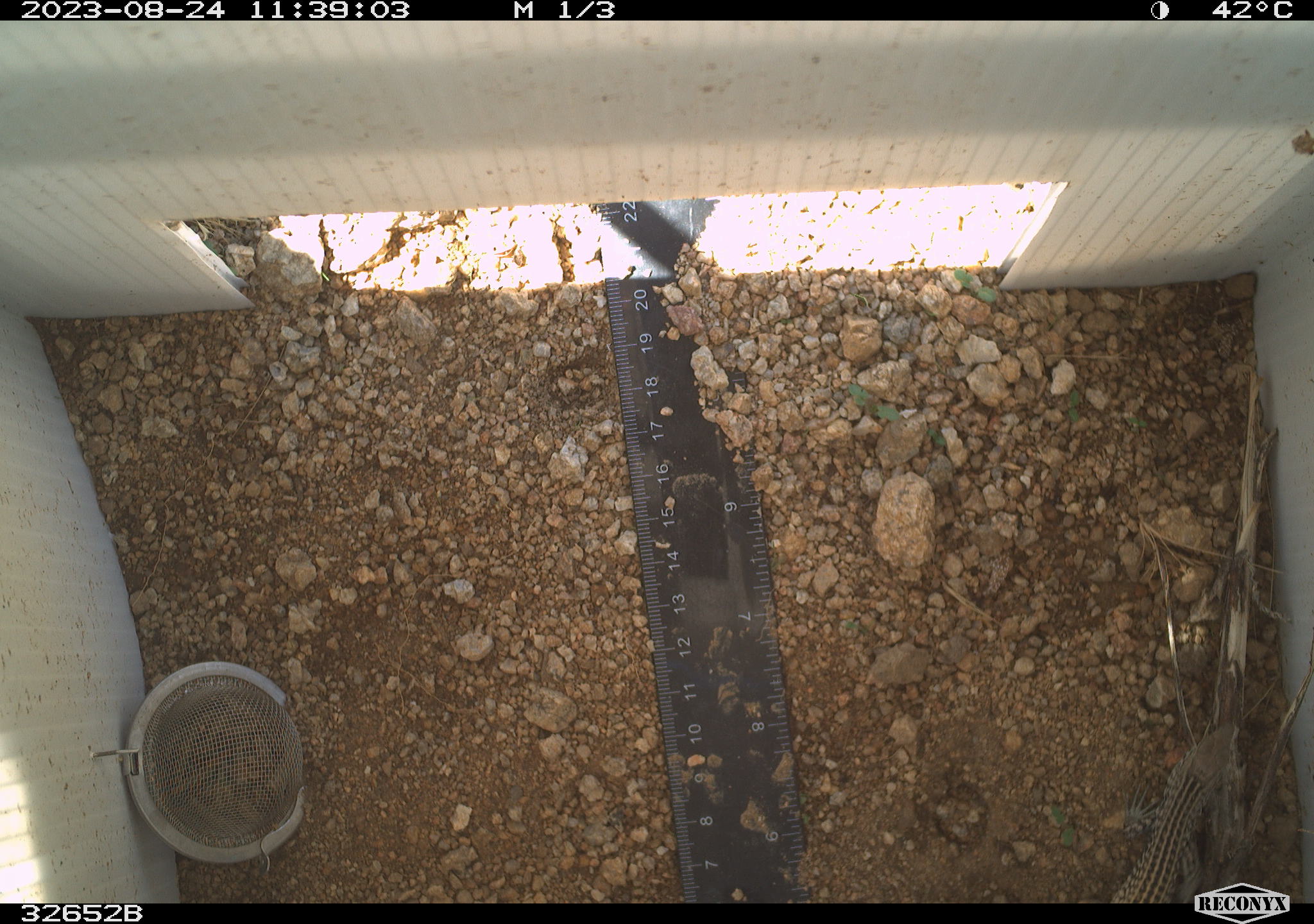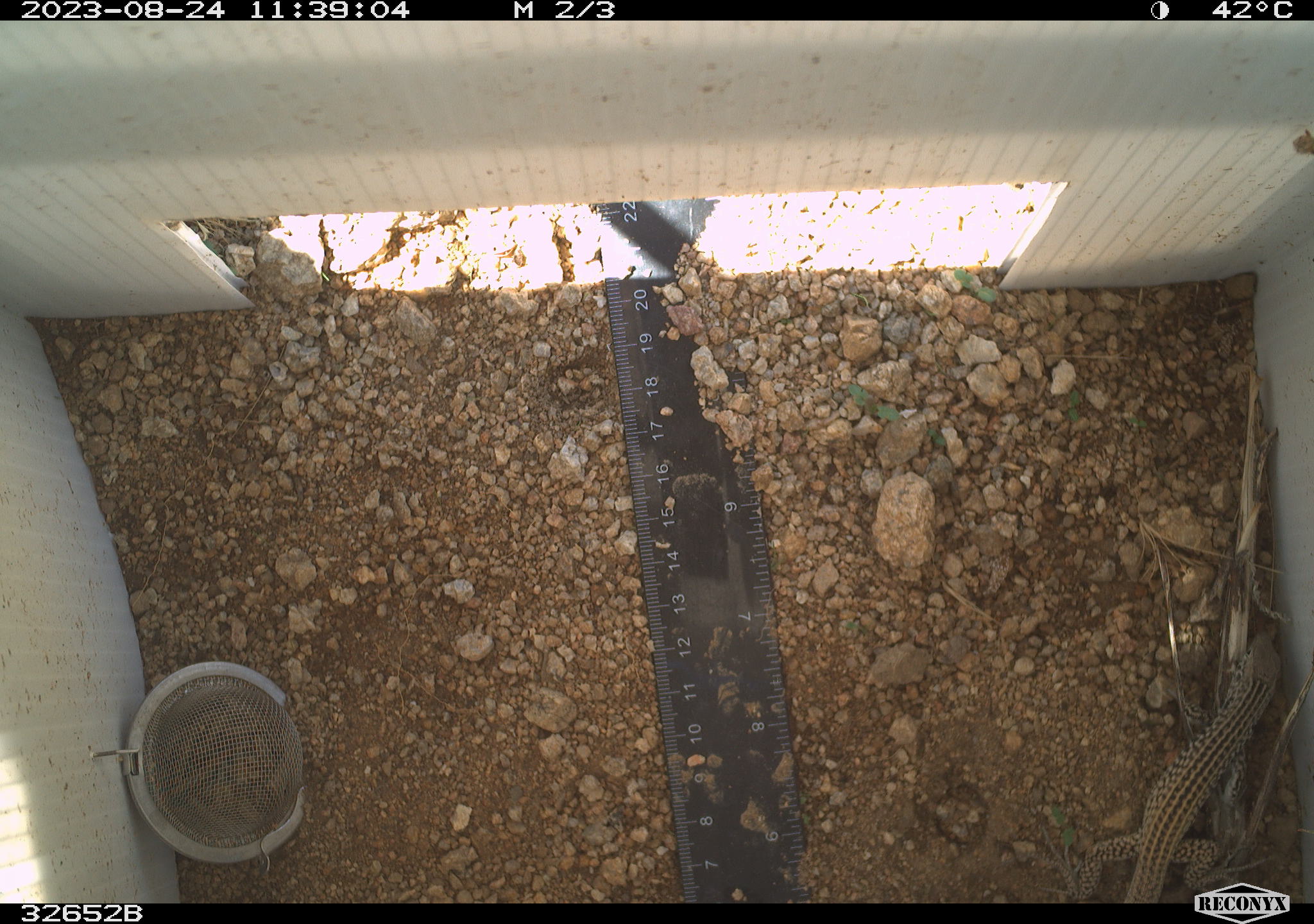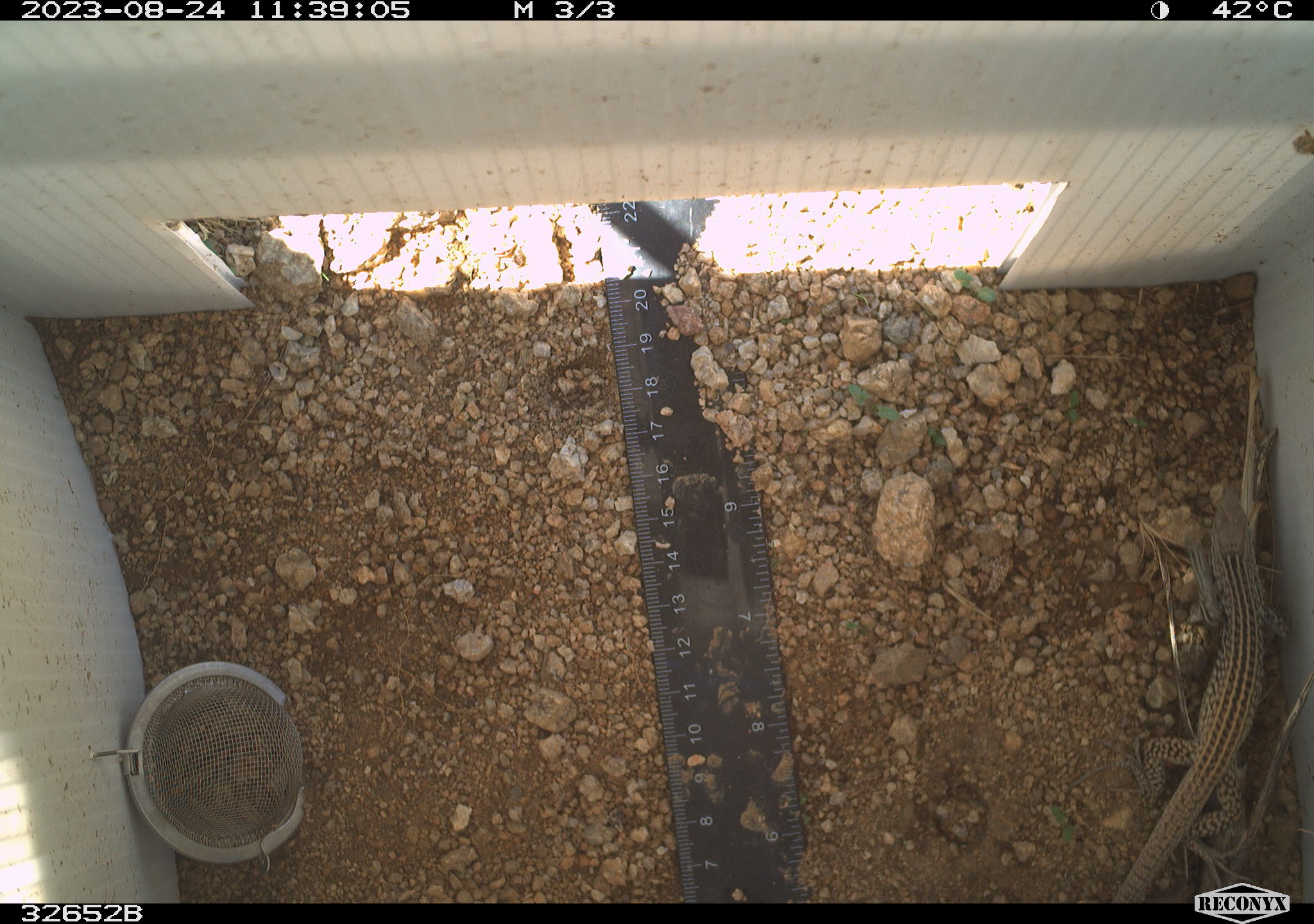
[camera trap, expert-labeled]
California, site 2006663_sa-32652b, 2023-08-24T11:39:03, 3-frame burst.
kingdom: Animalia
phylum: Chordata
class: Reptilia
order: Squamata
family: Teiidae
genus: Aspidoscelis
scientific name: Aspidoscelis tigris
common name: western whiptail